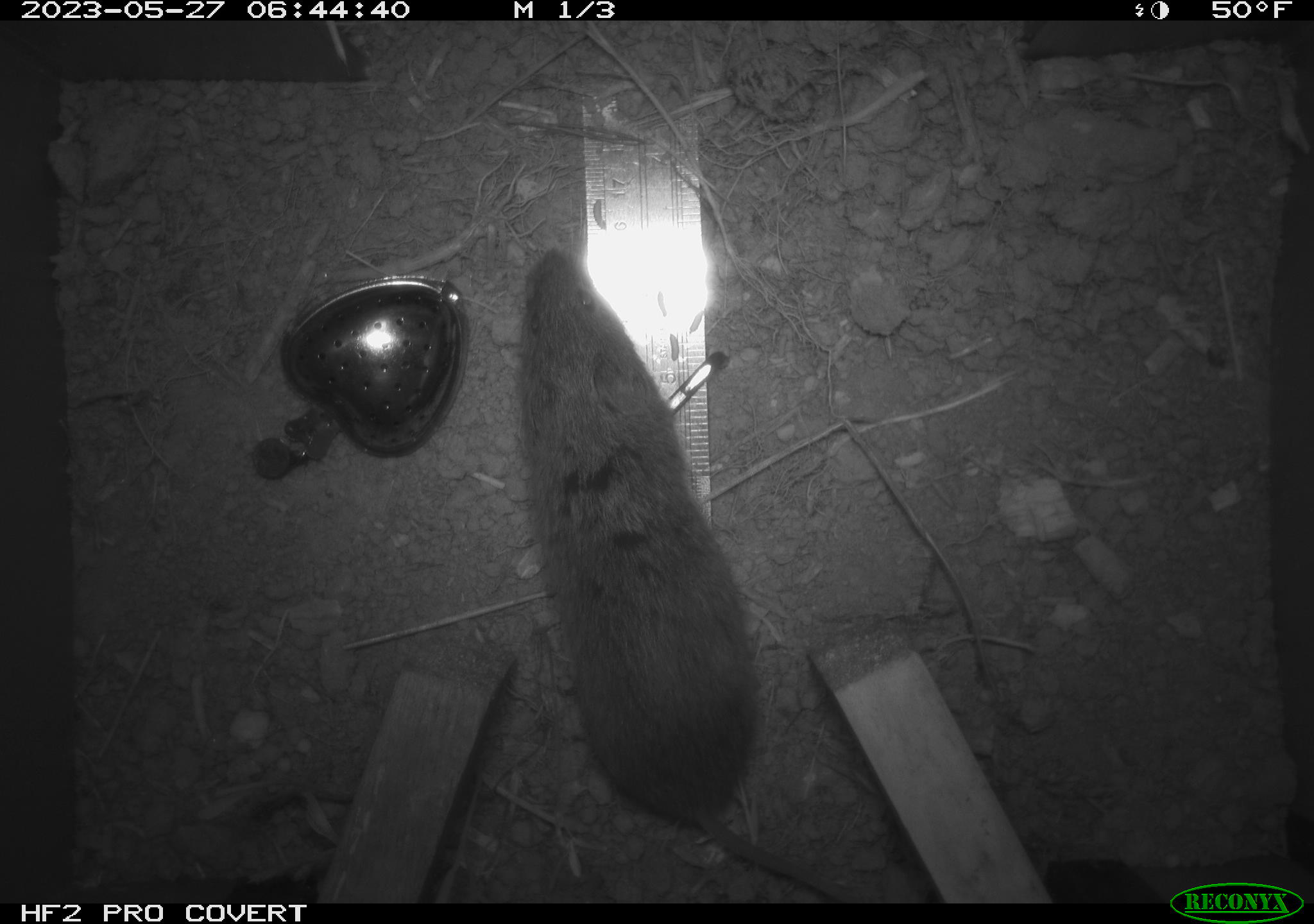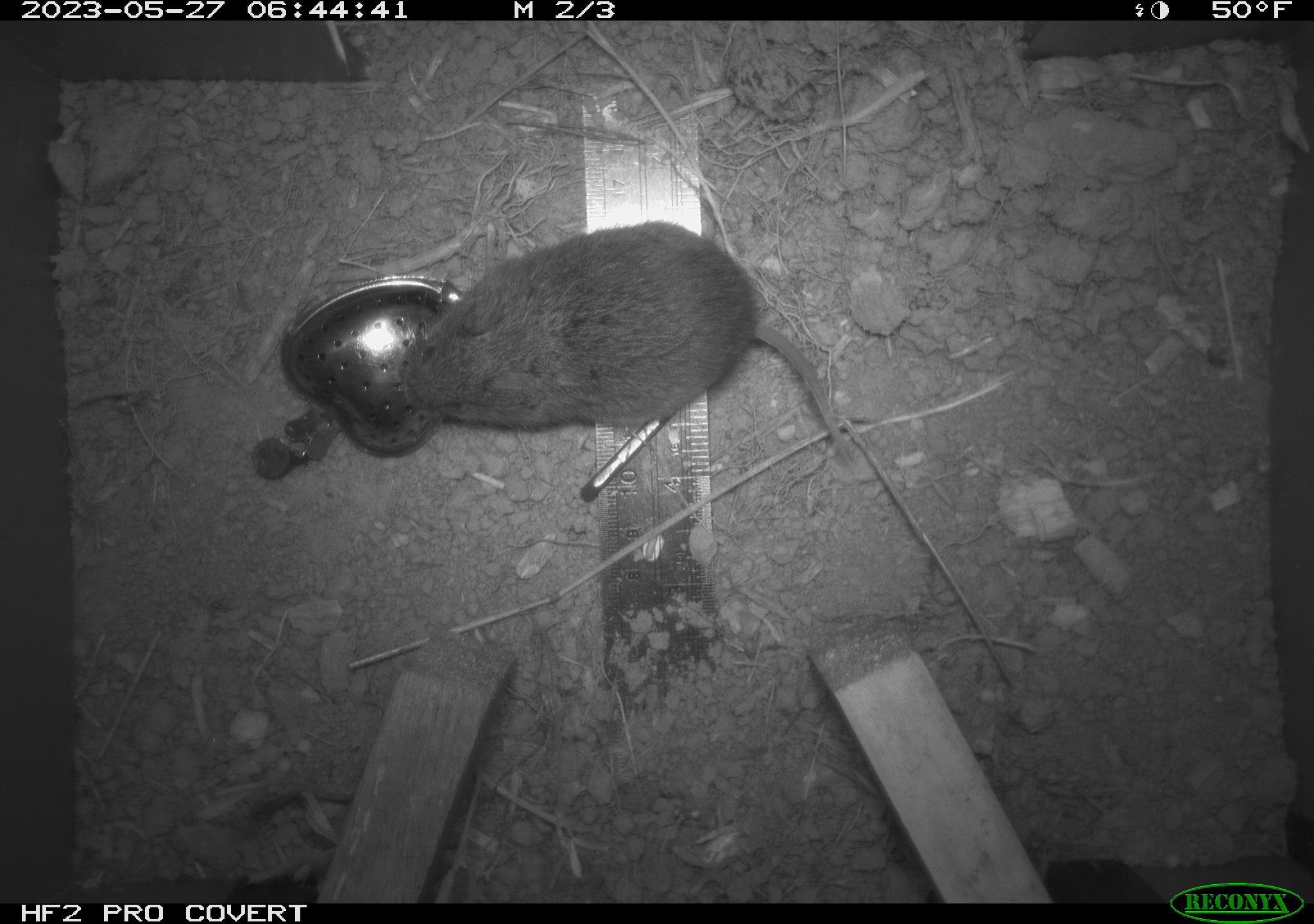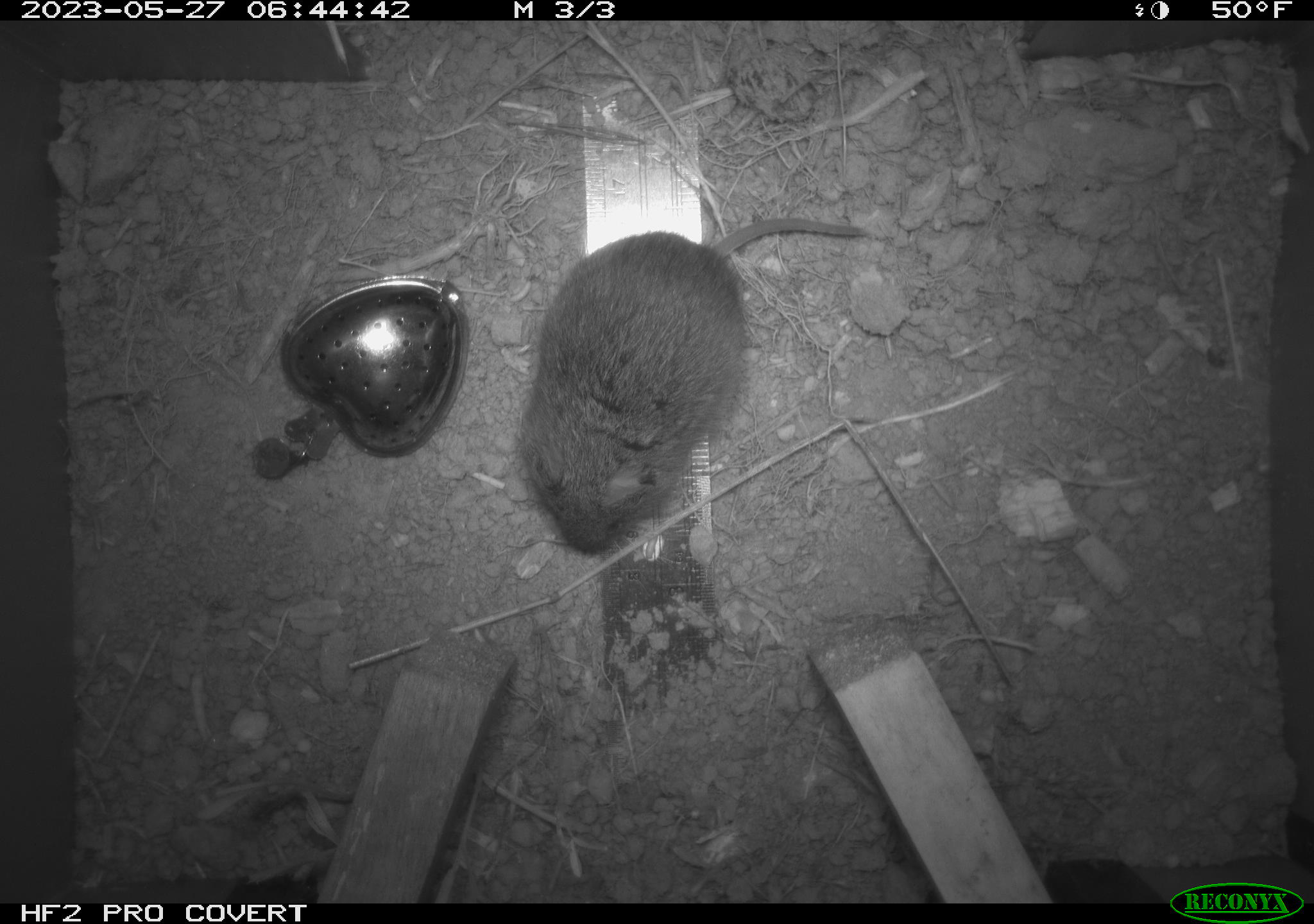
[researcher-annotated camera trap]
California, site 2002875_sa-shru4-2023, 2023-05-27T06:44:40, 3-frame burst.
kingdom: Animalia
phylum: Chordata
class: Mammalia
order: Rodentia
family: Cricetidae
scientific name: Arvicolinae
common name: voles, lemmings, and muskrats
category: arvicolinae subfamily